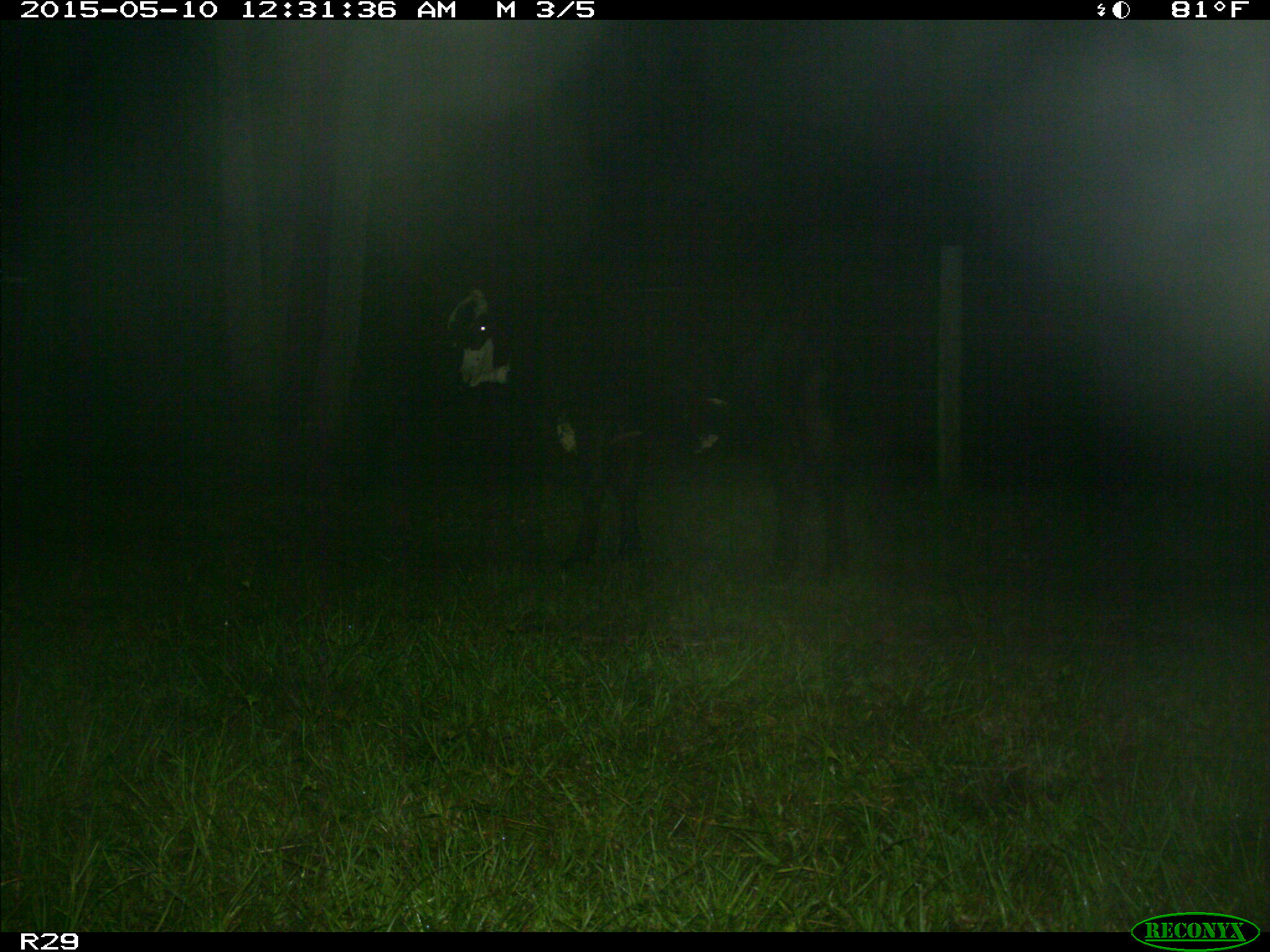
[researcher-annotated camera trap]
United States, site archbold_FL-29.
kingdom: Animalia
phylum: Chordata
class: Mammalia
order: Artiodactyla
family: Bovidae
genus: Bos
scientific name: Bos taurus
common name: domestic cow